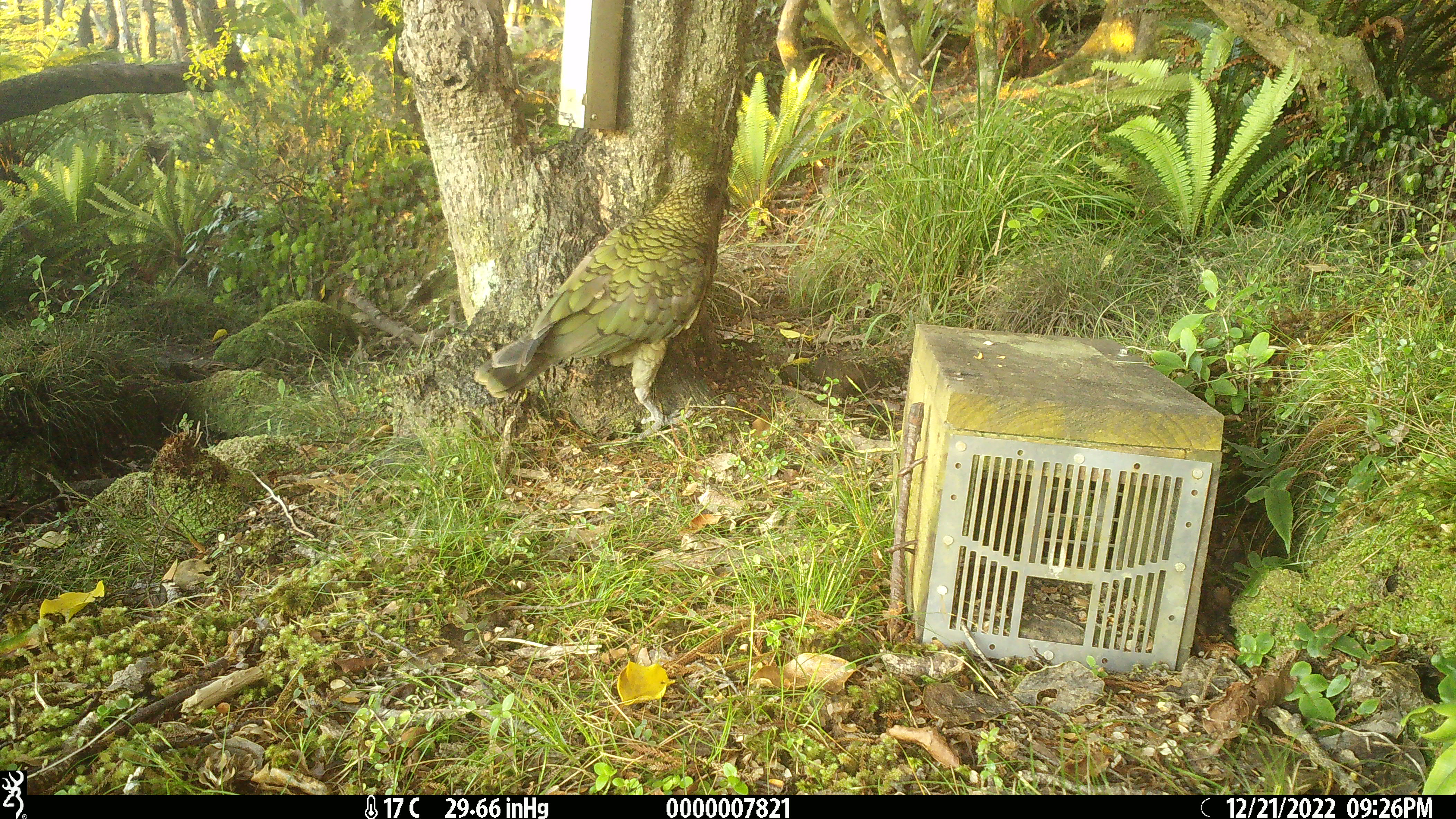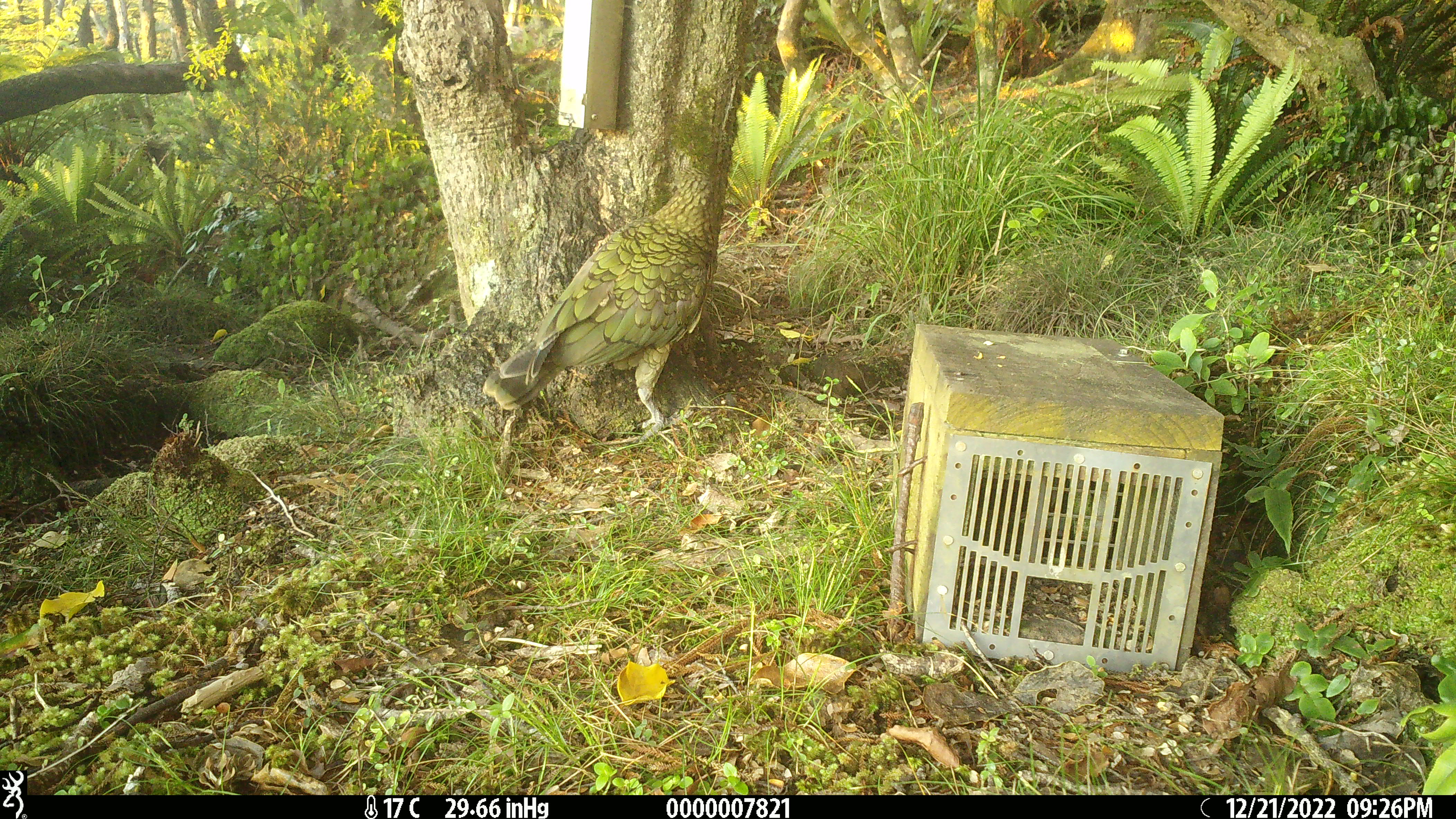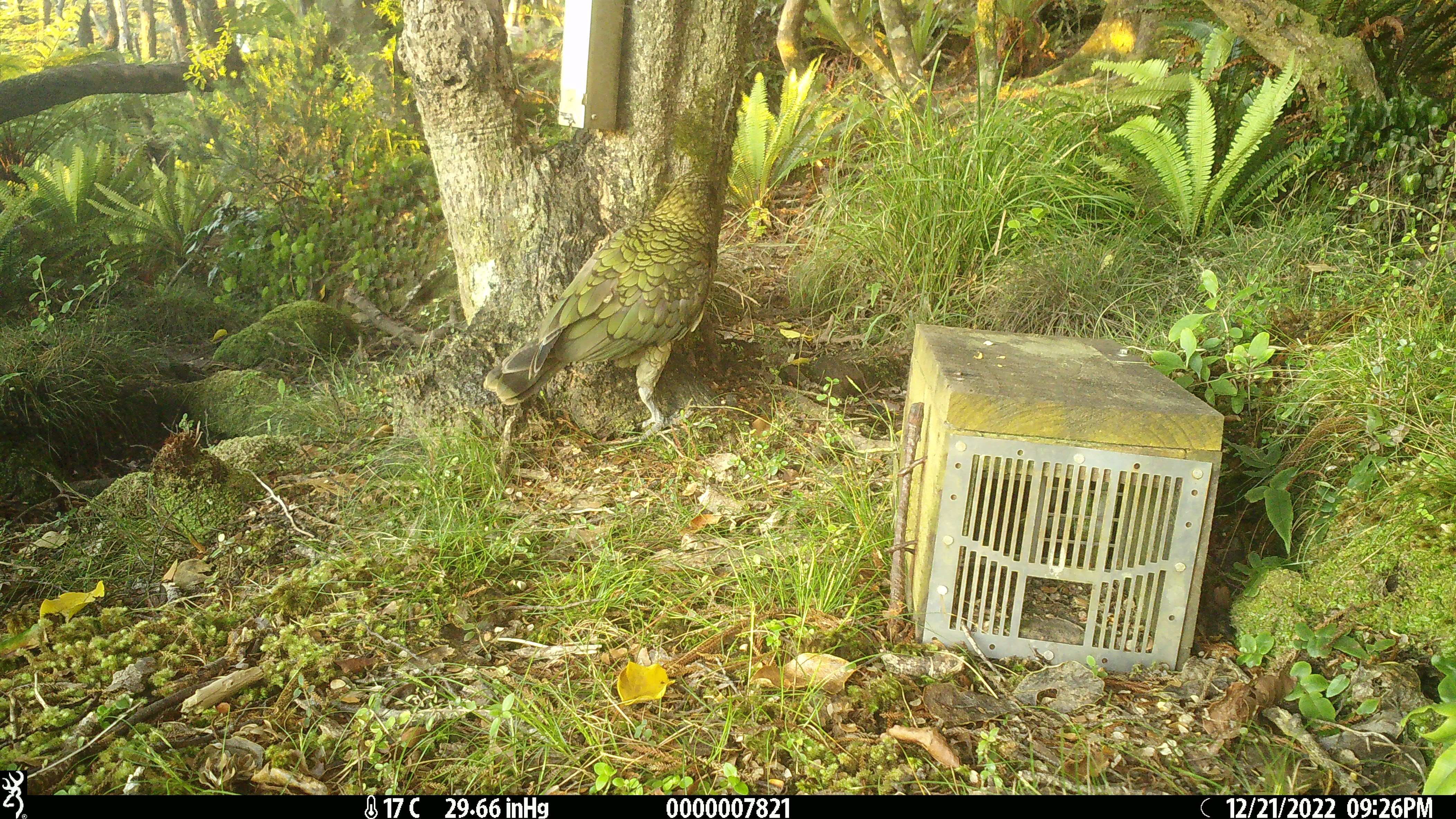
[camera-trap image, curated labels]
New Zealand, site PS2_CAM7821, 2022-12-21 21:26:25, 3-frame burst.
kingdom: Animalia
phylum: Chordata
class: Aves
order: Psittaciformes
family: Strigopidae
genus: Nestor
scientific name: Nestor notabilis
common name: kea